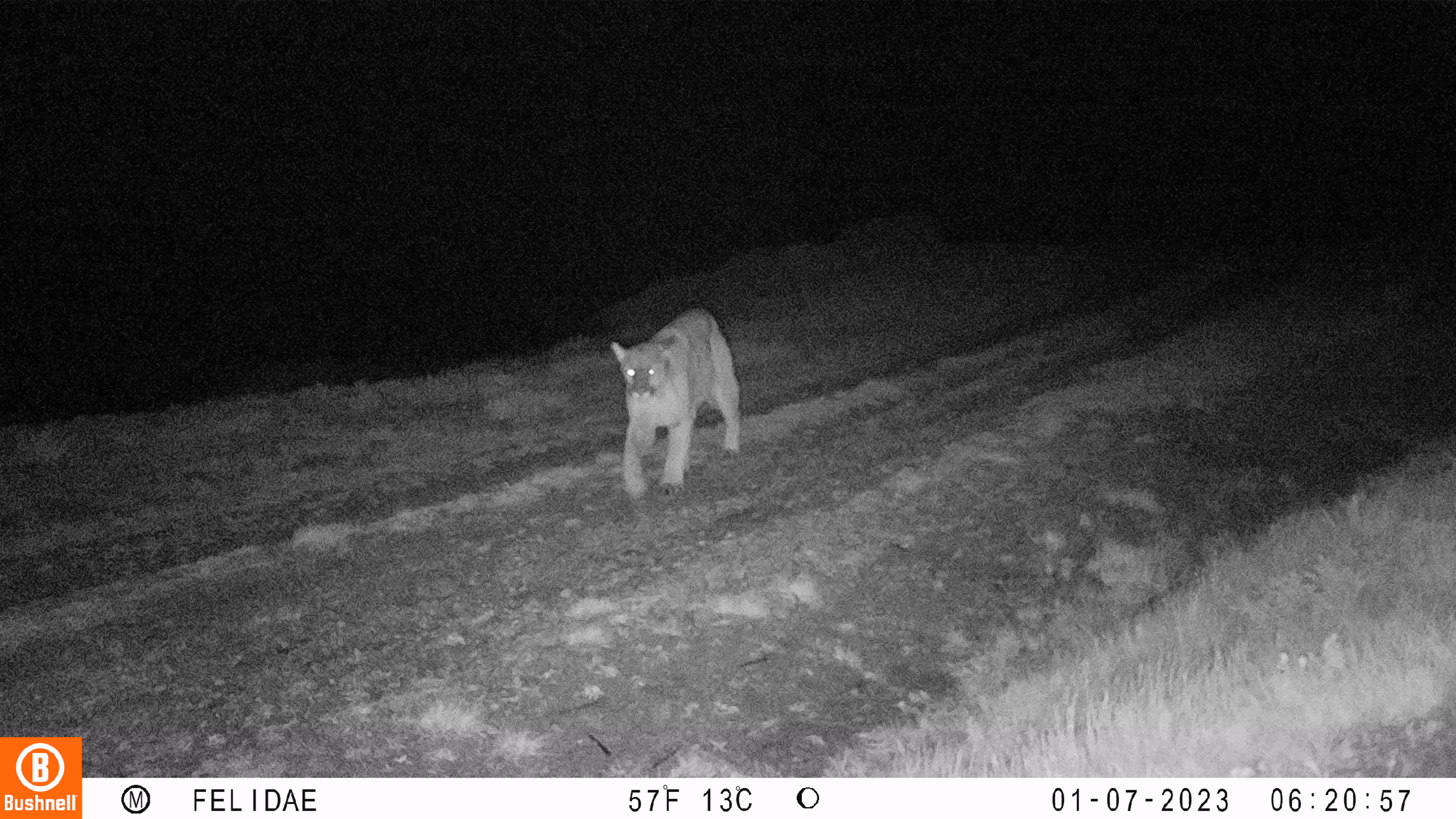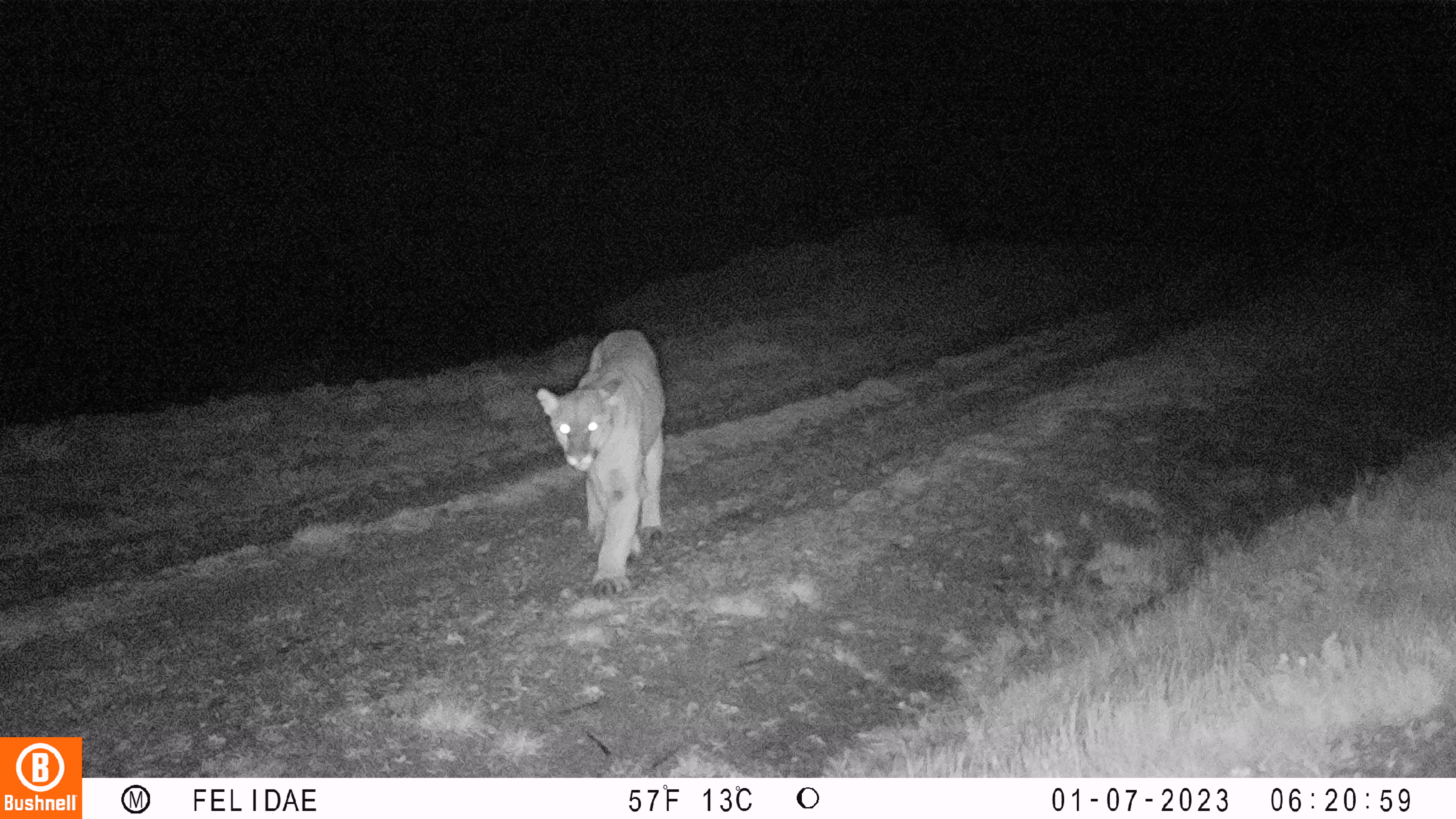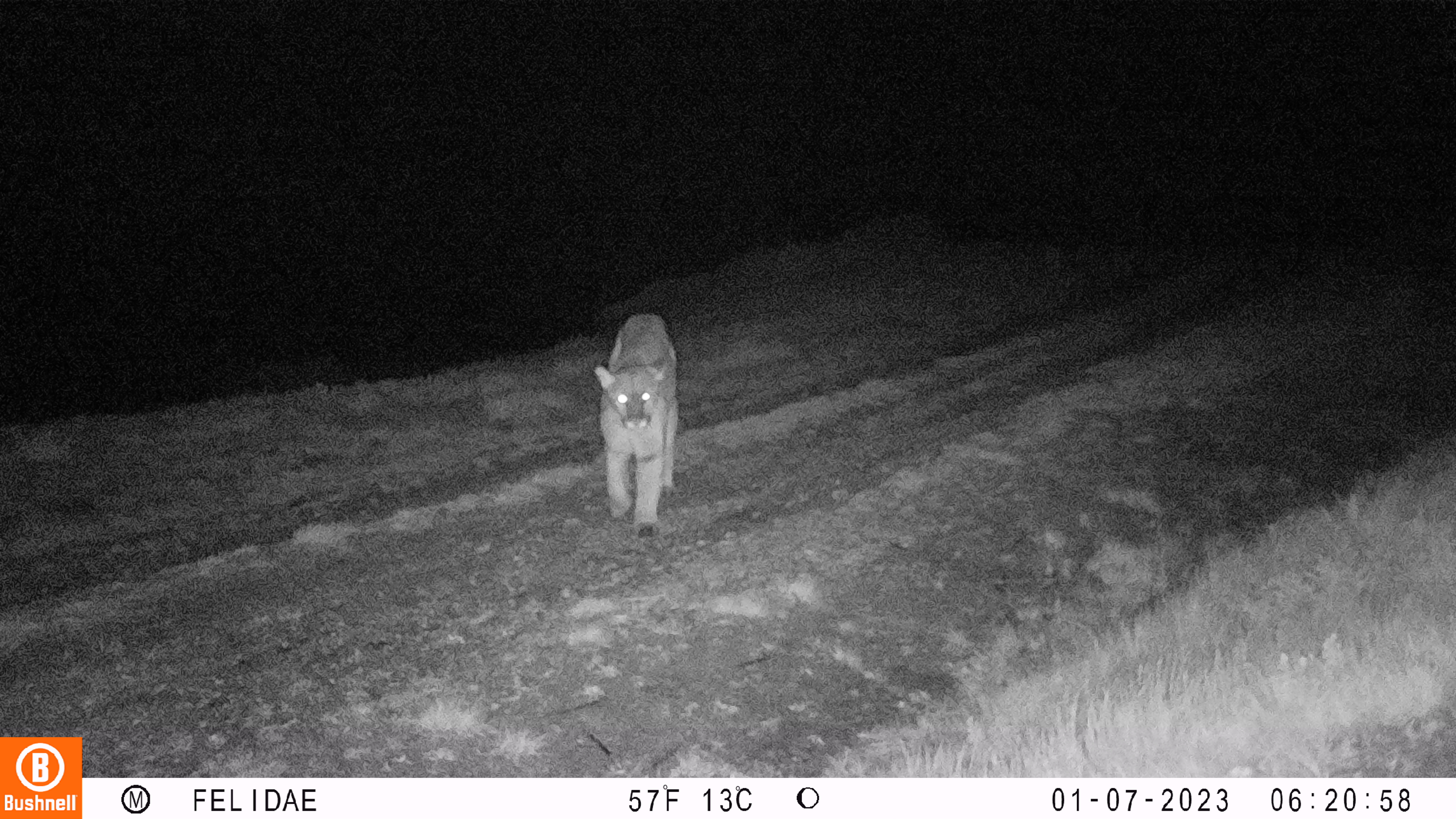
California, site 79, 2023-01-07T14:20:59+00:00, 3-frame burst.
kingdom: Animalia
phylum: Chordata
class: Mammalia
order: Carnivora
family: Felidae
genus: Puma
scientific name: Puma concolor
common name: puma